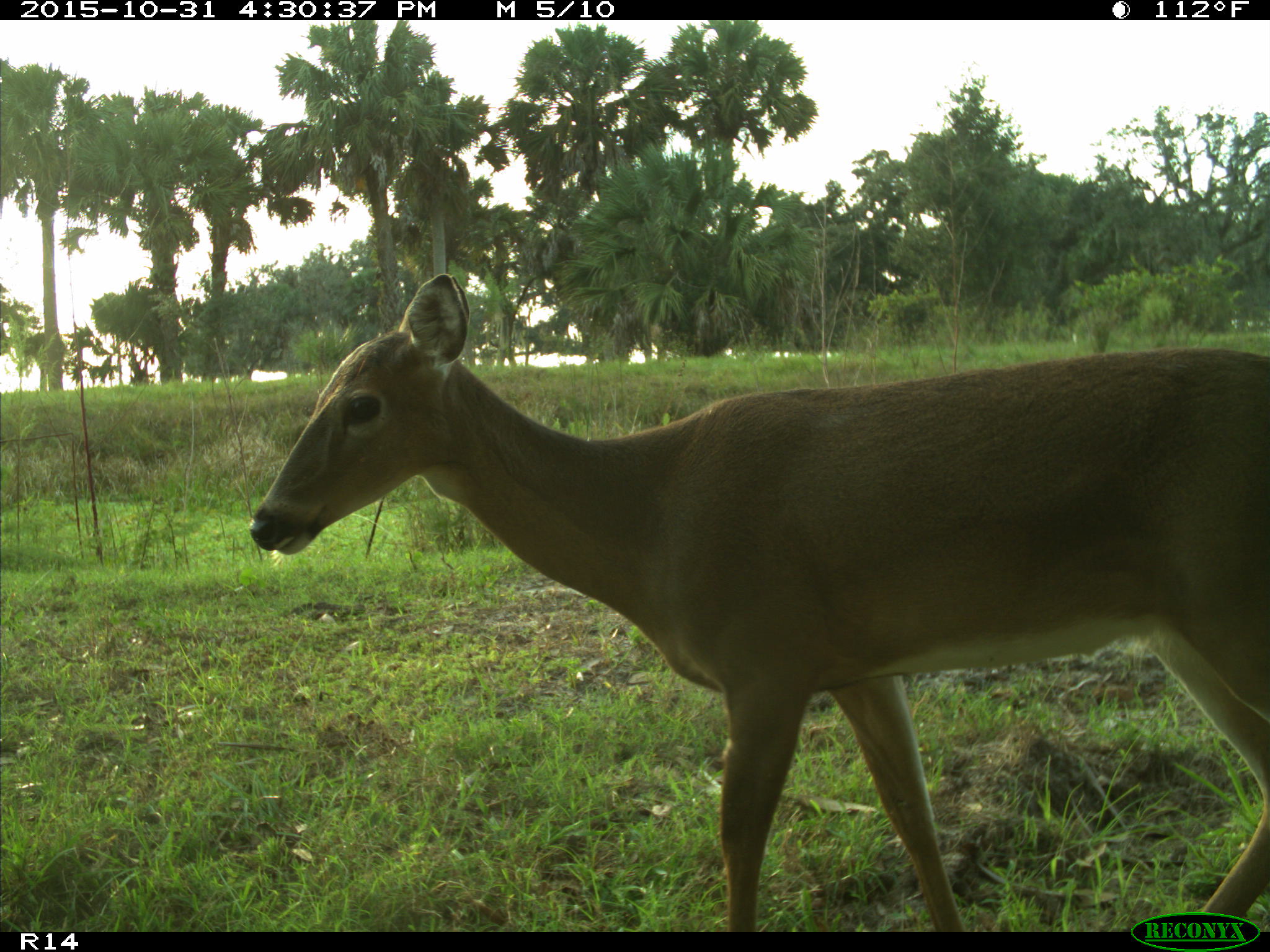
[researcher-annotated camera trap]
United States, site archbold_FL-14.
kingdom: Animalia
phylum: Chordata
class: Mammalia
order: Artiodactyla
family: Cervidae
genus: Odocoileus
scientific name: Odocoileus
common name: deer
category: unidentified deer